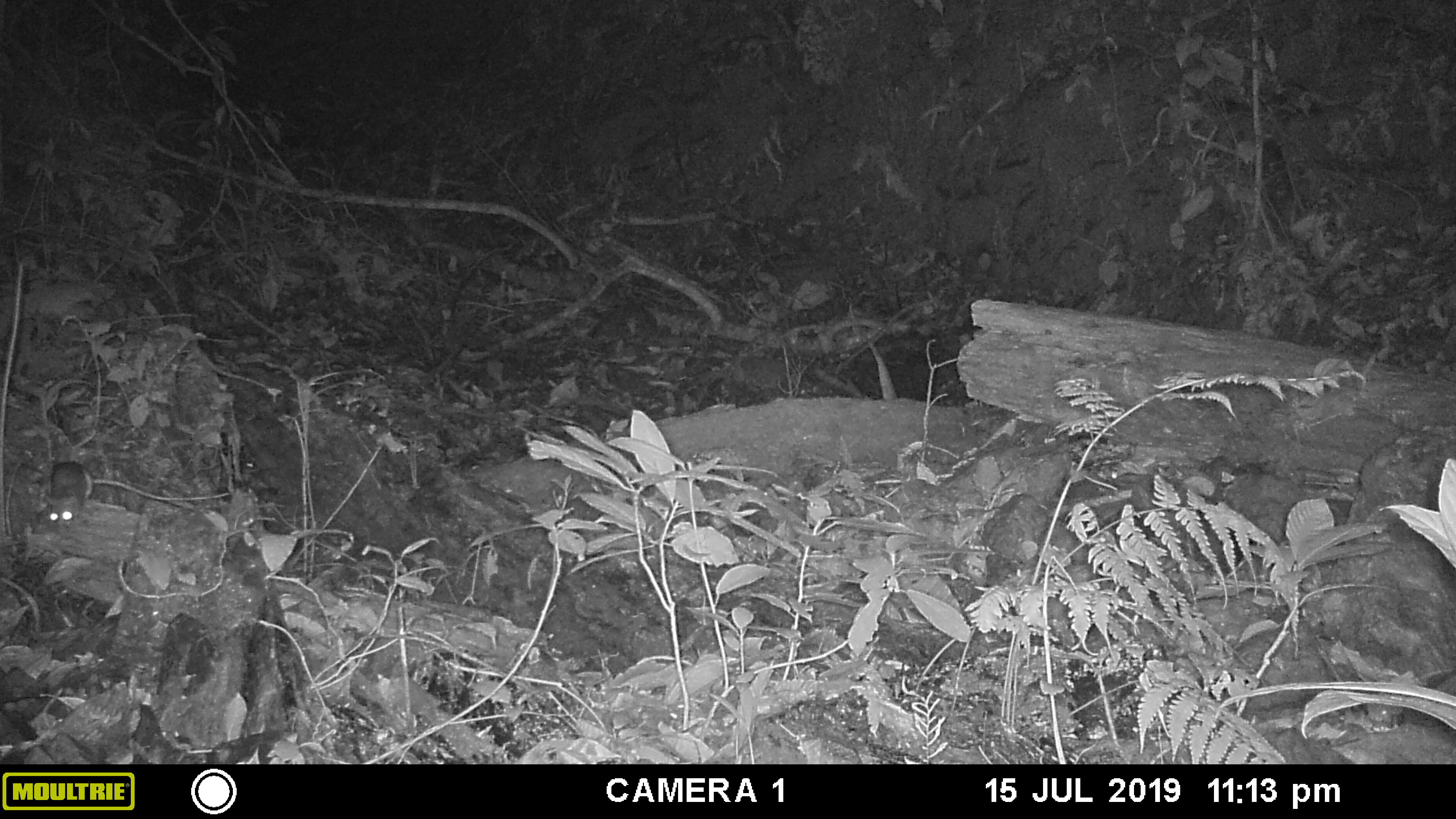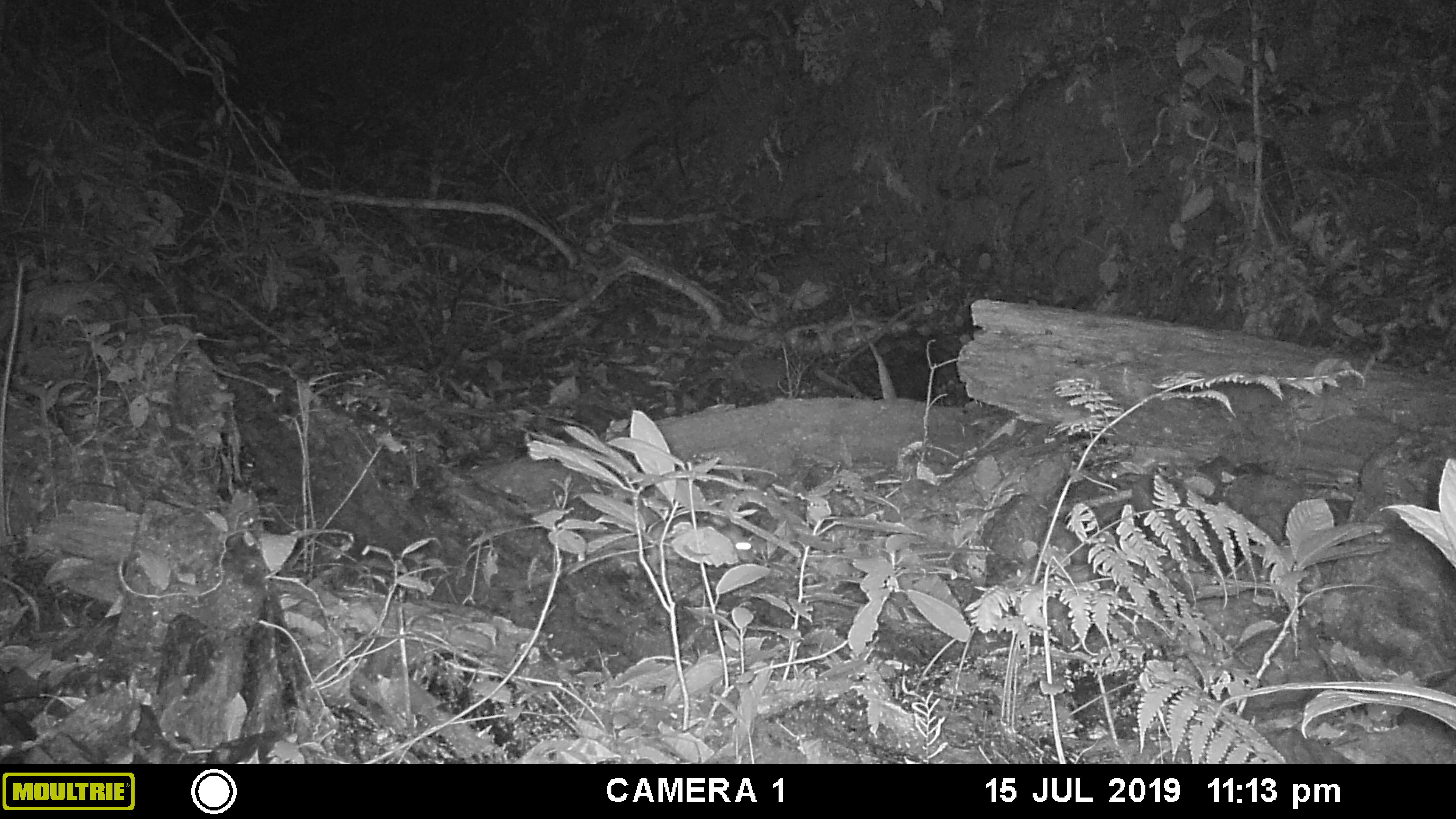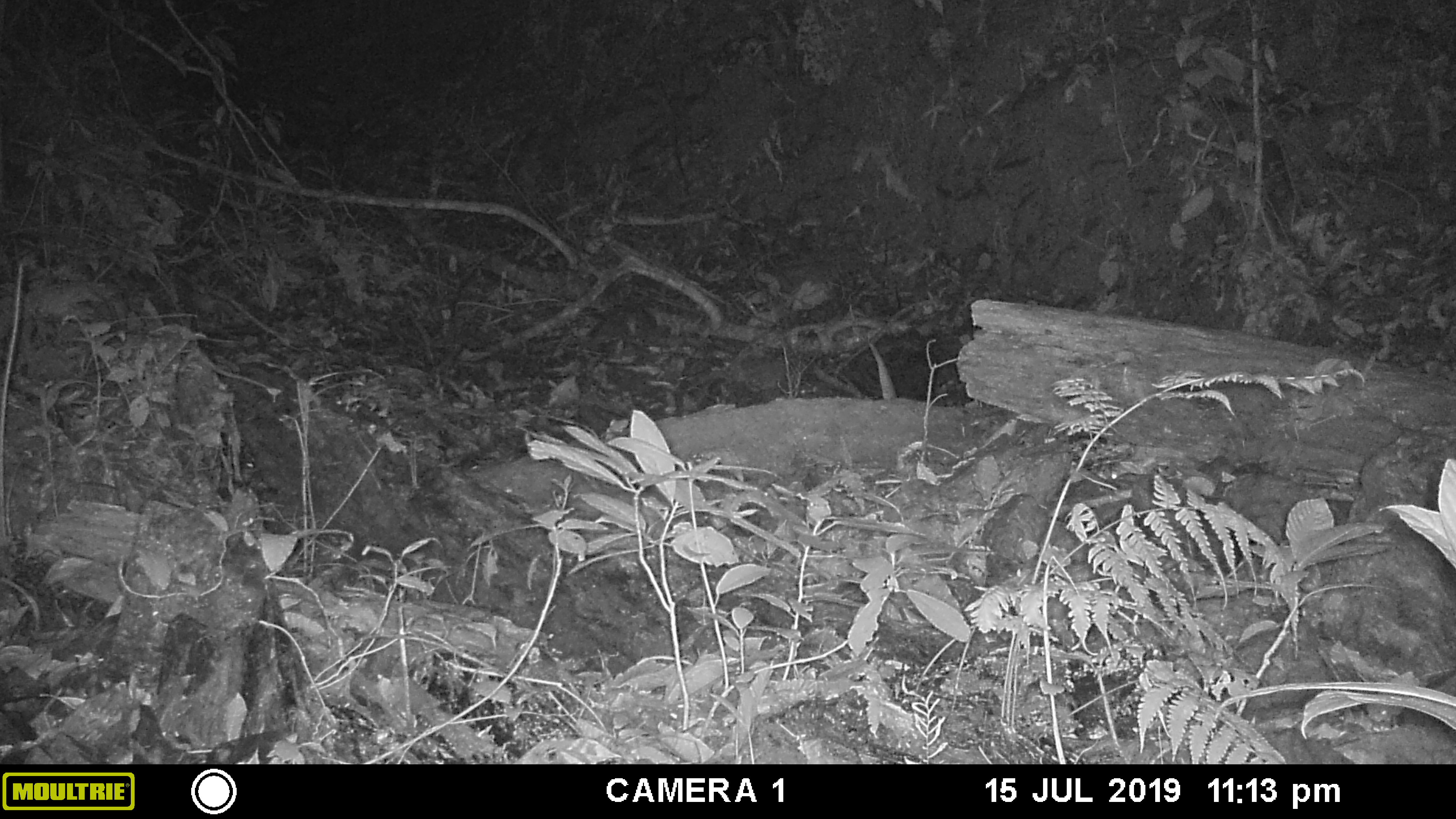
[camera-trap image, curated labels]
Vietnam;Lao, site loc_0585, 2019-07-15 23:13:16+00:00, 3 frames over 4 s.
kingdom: Animalia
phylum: Chordata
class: Mammalia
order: Rodentia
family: Muridae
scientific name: Muridae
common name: old-world mice and rats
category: unidentified murid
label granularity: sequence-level